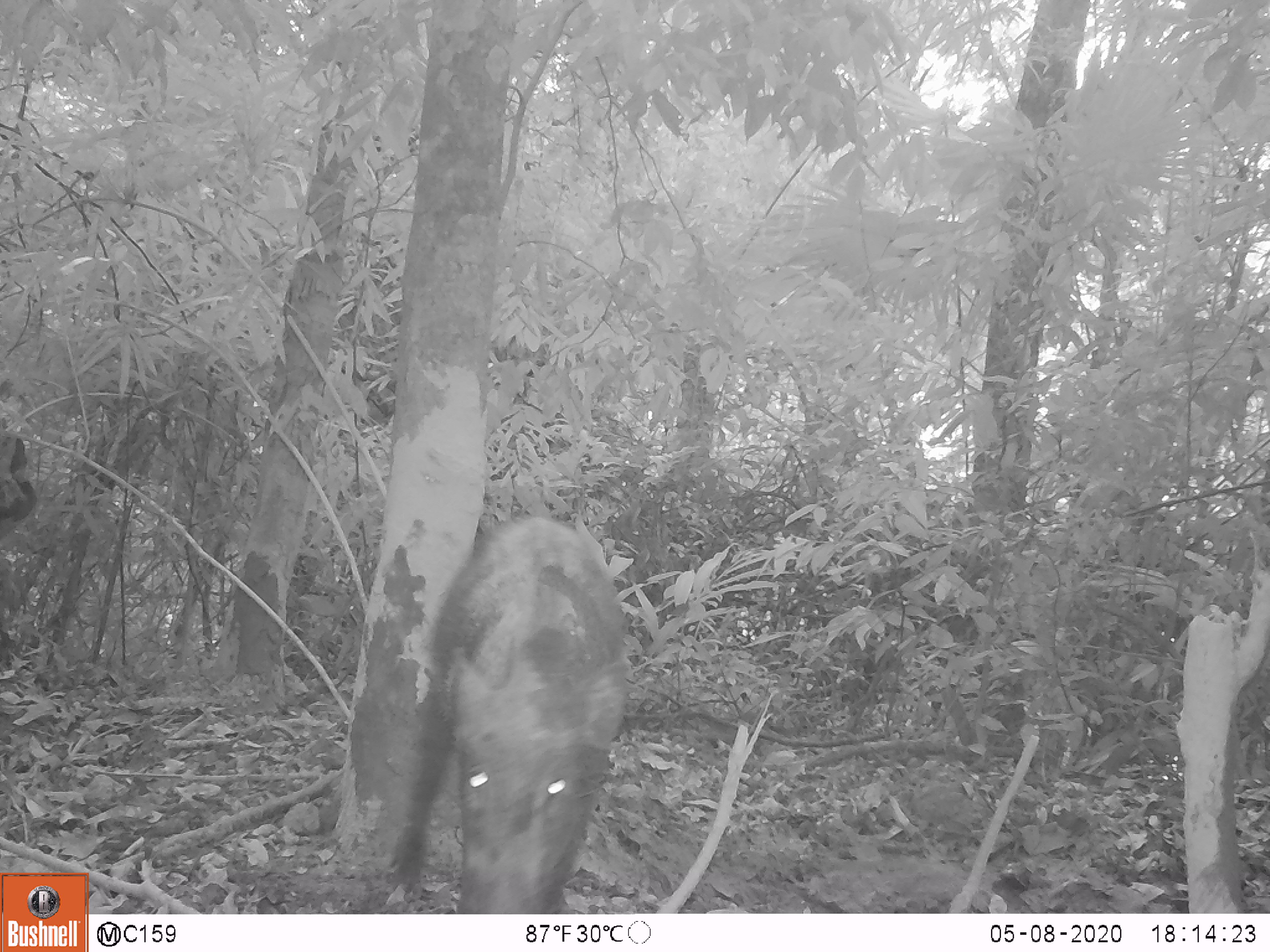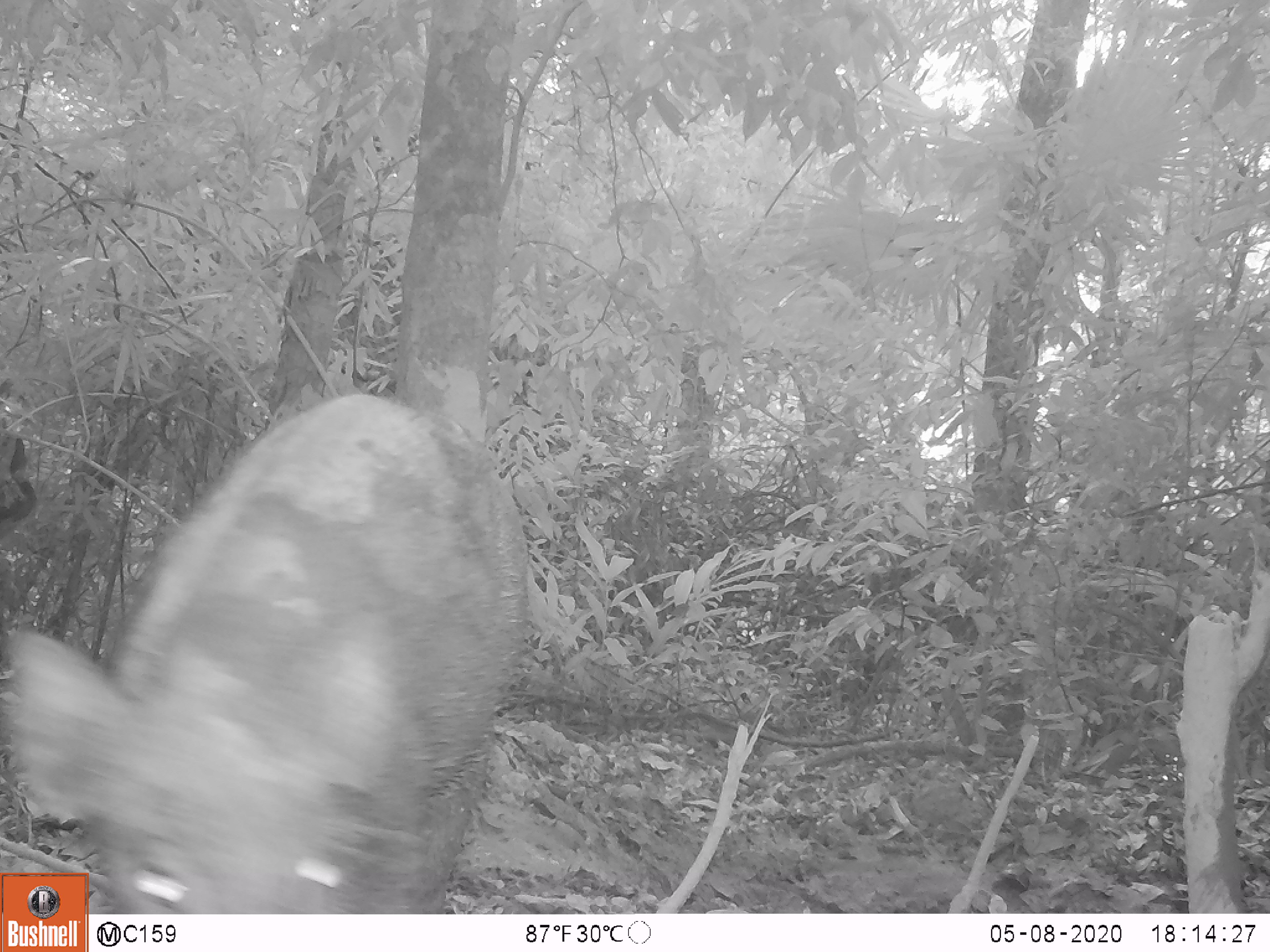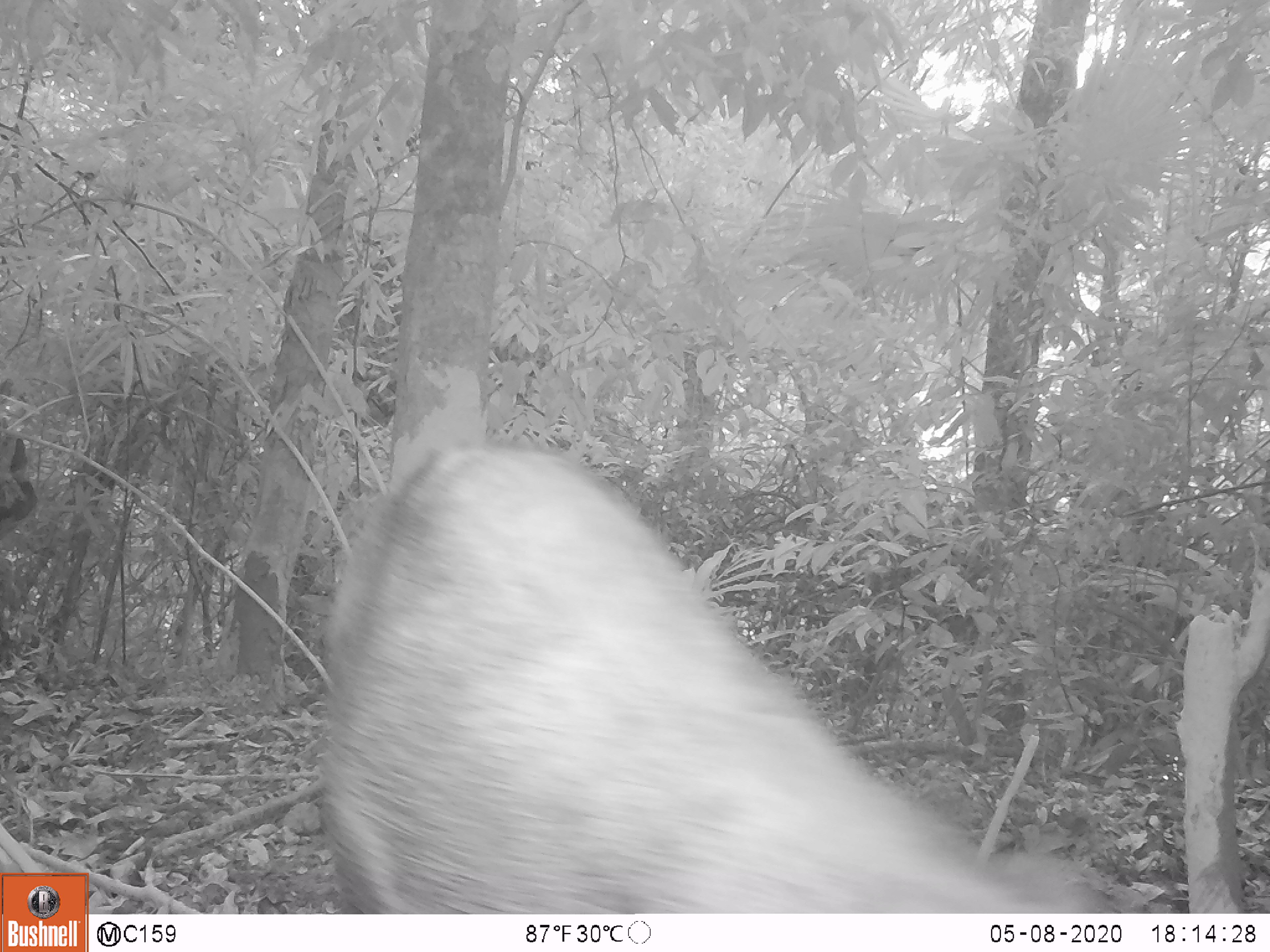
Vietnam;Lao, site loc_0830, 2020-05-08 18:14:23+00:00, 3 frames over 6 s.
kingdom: Animalia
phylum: Chordata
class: Mammalia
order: Artiodactyla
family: Suidae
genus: Sus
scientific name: Sus scrofa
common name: eurasian wild pig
Eurasian wild pig (Sus scrofa). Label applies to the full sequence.